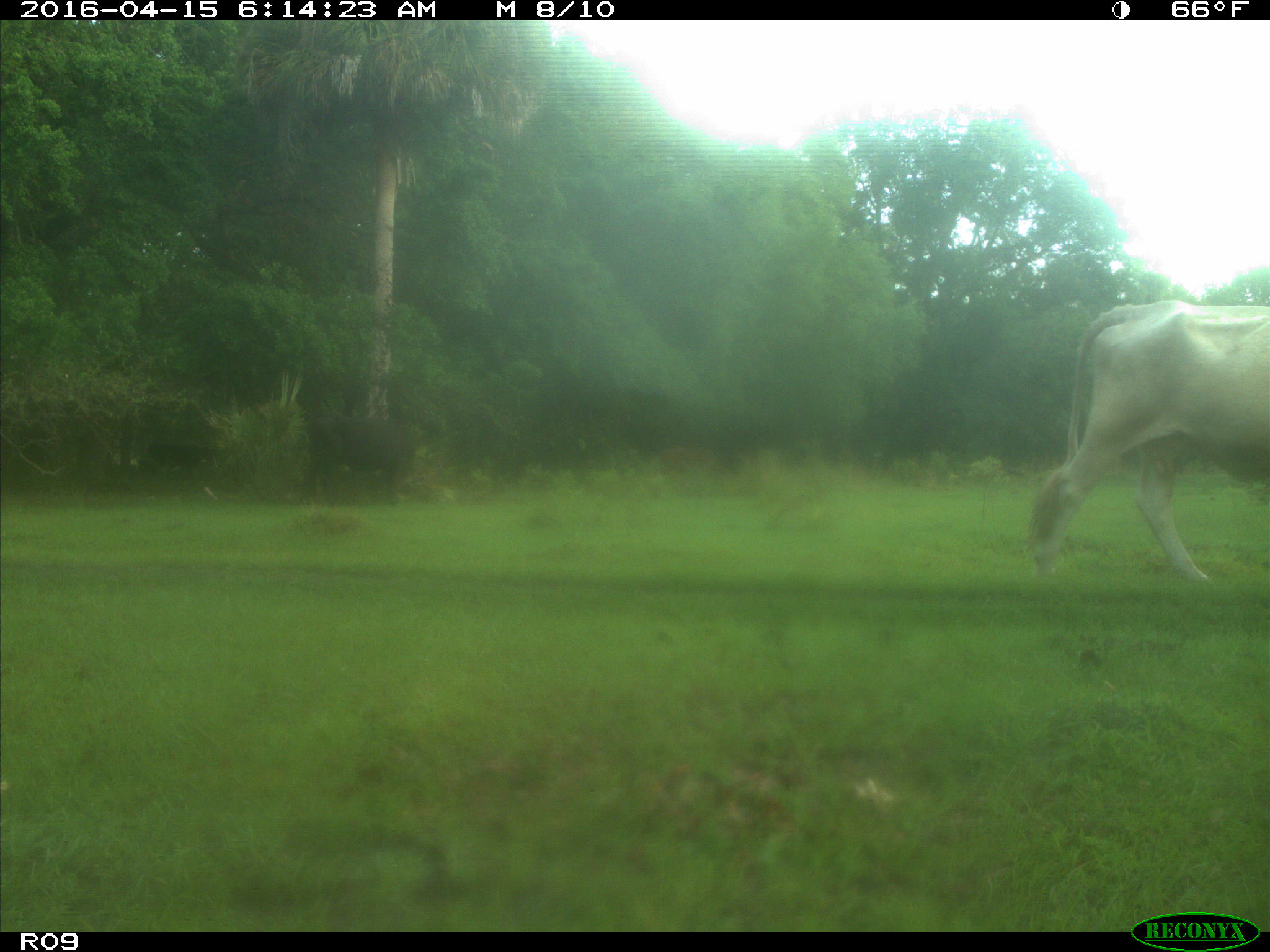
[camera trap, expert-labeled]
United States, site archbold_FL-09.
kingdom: Animalia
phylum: Chordata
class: Mammalia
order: Artiodactyla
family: Bovidae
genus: Bos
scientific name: Bos taurus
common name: domestic cow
Bos taurus (domestic cow).